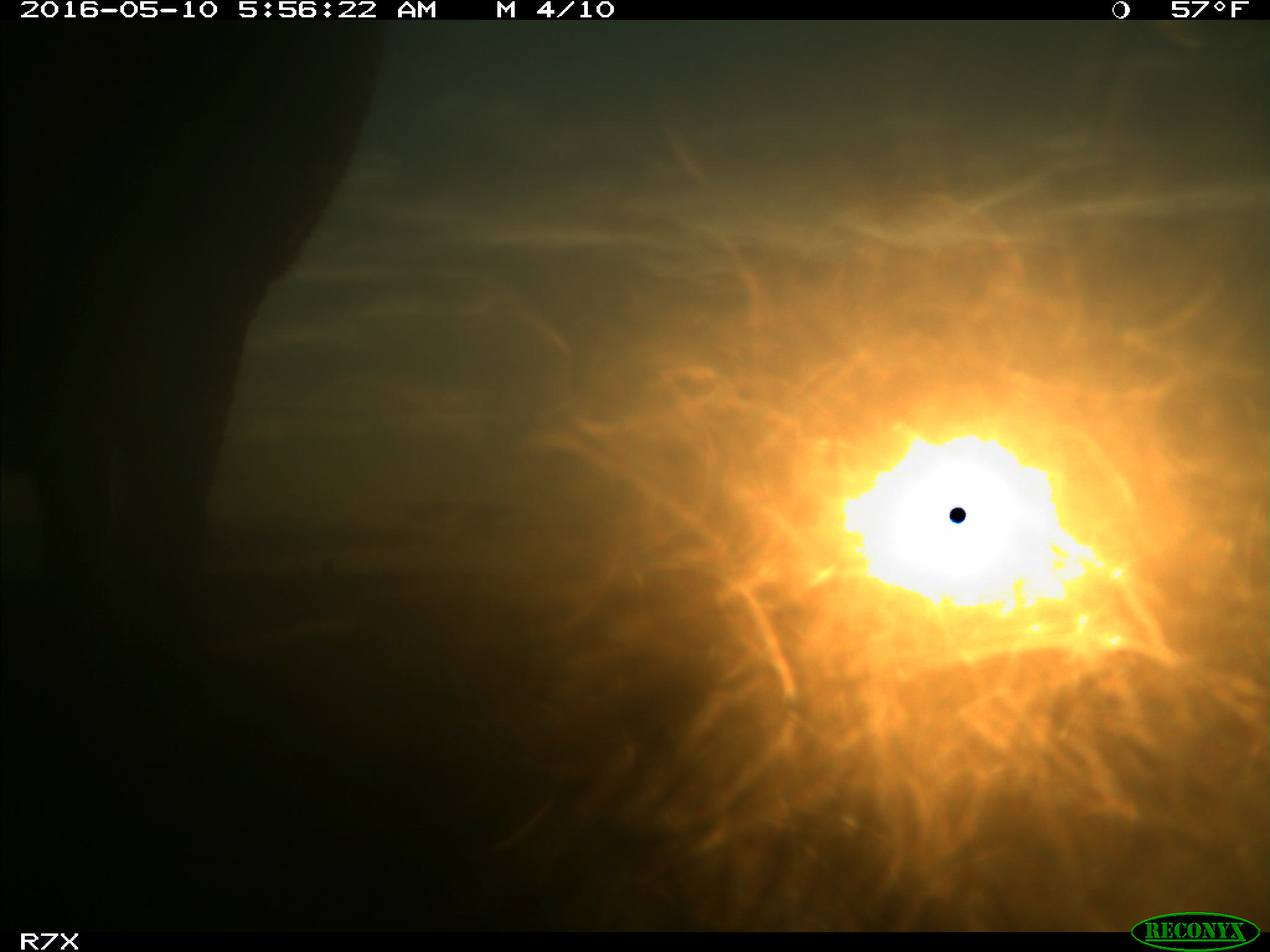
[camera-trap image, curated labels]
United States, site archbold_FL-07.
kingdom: Animalia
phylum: Chordata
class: Mammalia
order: Artiodactyla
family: Bovidae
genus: Bos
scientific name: Bos taurus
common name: domestic cow